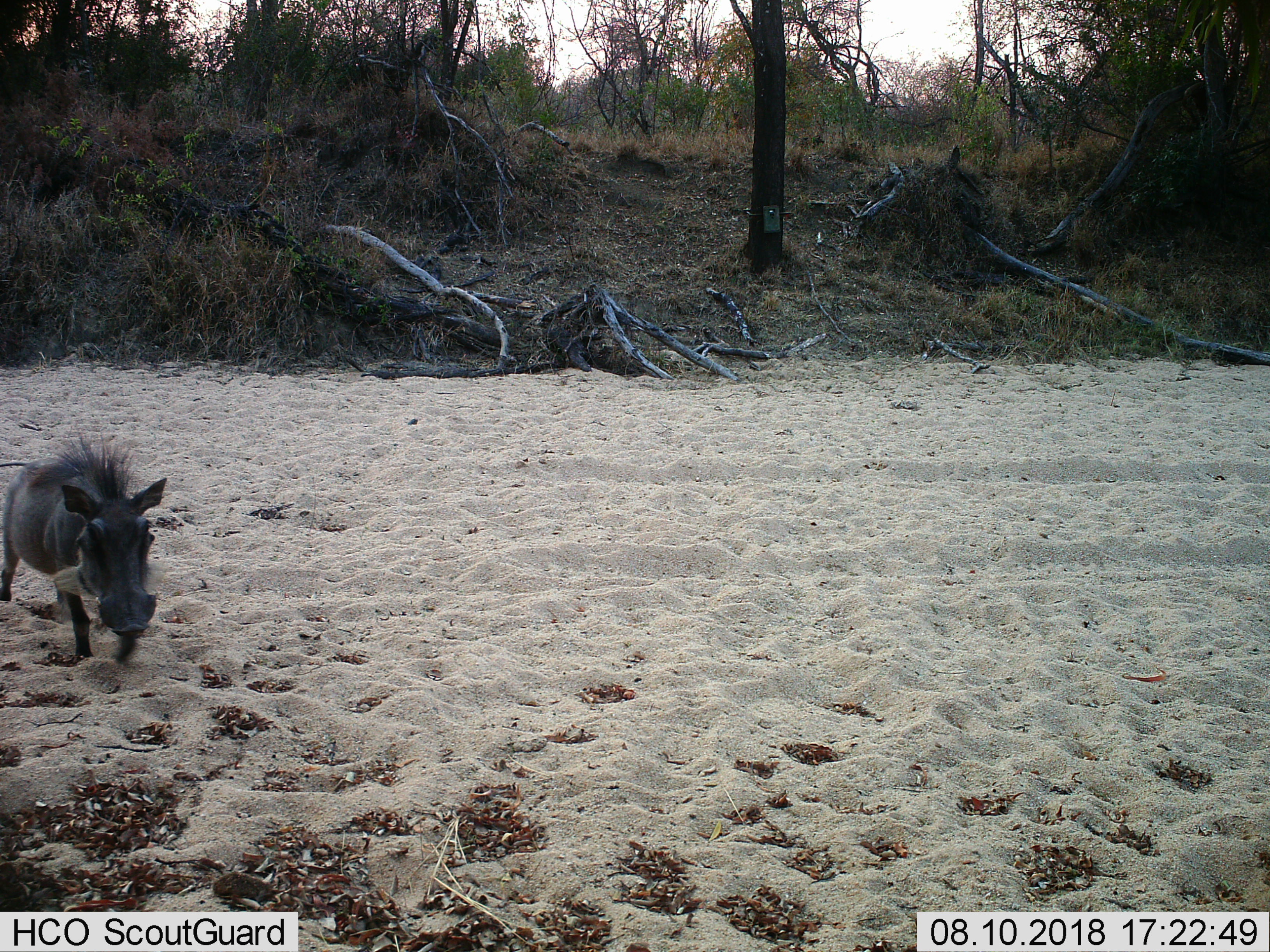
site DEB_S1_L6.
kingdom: Animalia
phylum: Chordata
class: Mammalia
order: Artiodactyla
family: Suidae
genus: Phacochoerus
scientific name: Phacochoerus africanus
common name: warthog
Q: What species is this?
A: Warthog (Phacochoerus africanus).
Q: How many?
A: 1.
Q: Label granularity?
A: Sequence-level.